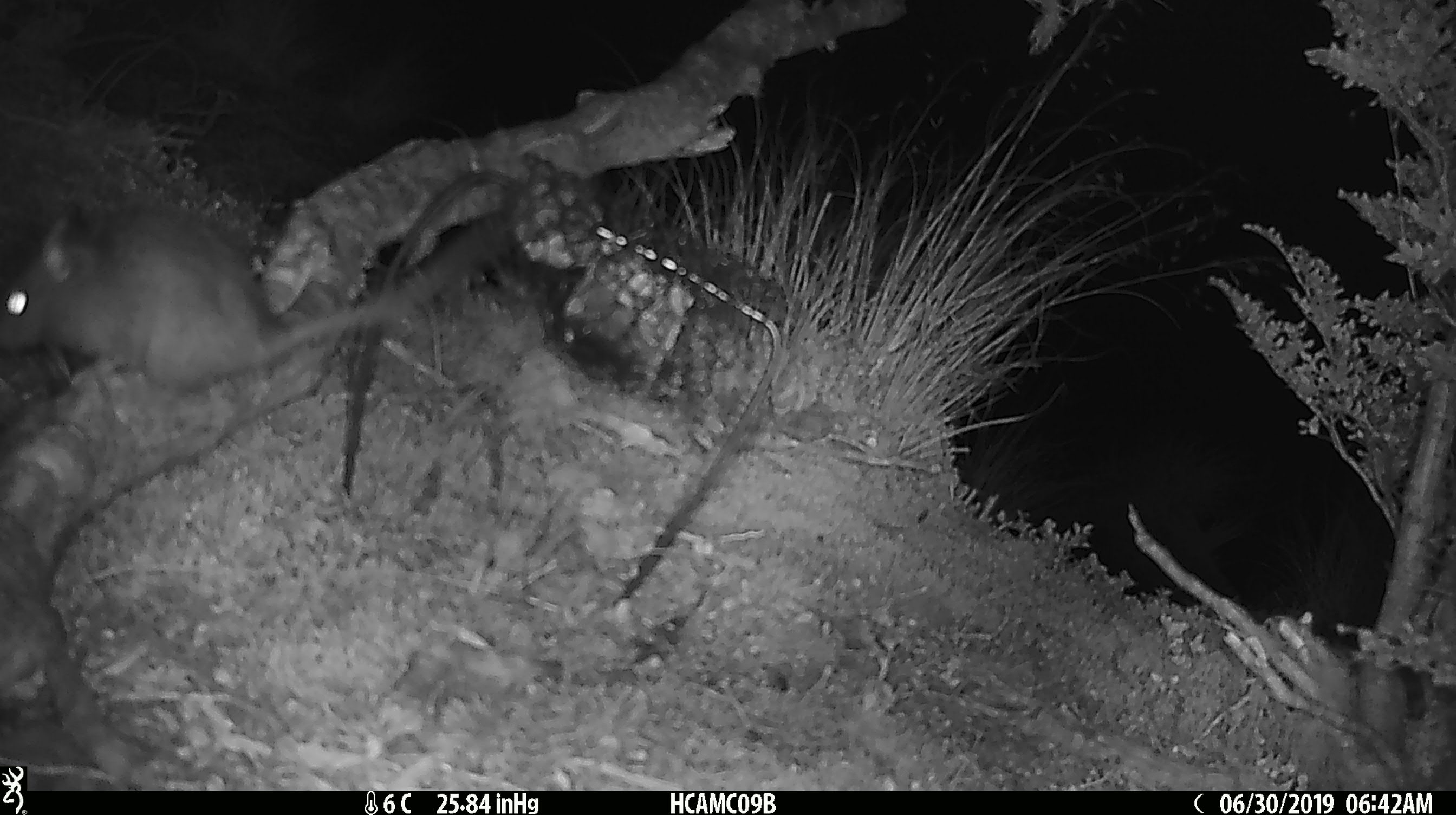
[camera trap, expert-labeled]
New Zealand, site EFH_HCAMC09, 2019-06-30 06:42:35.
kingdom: Animalia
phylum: Chordata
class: Mammalia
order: Rodentia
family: Muridae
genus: Mus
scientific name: Mus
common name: mouse